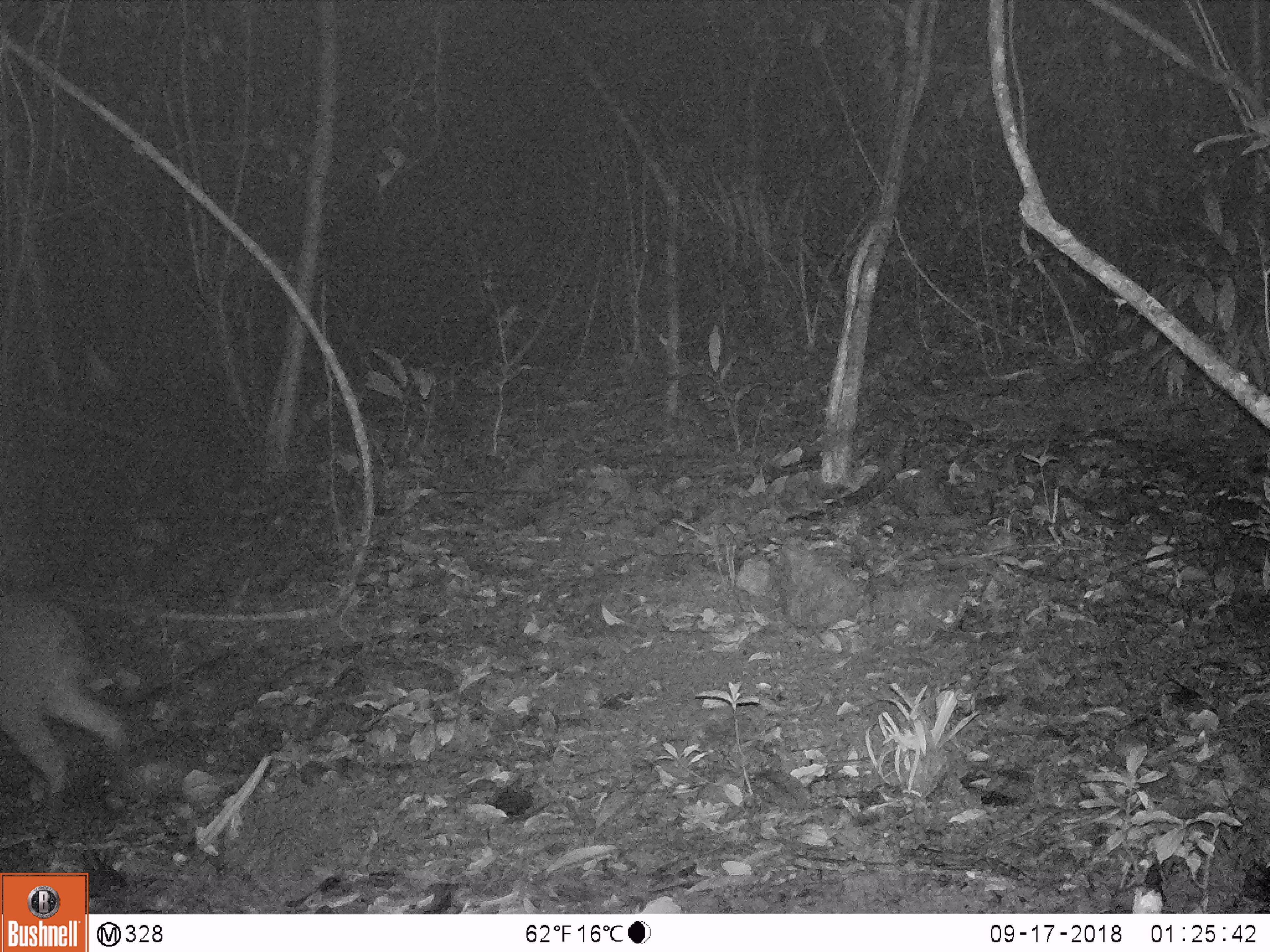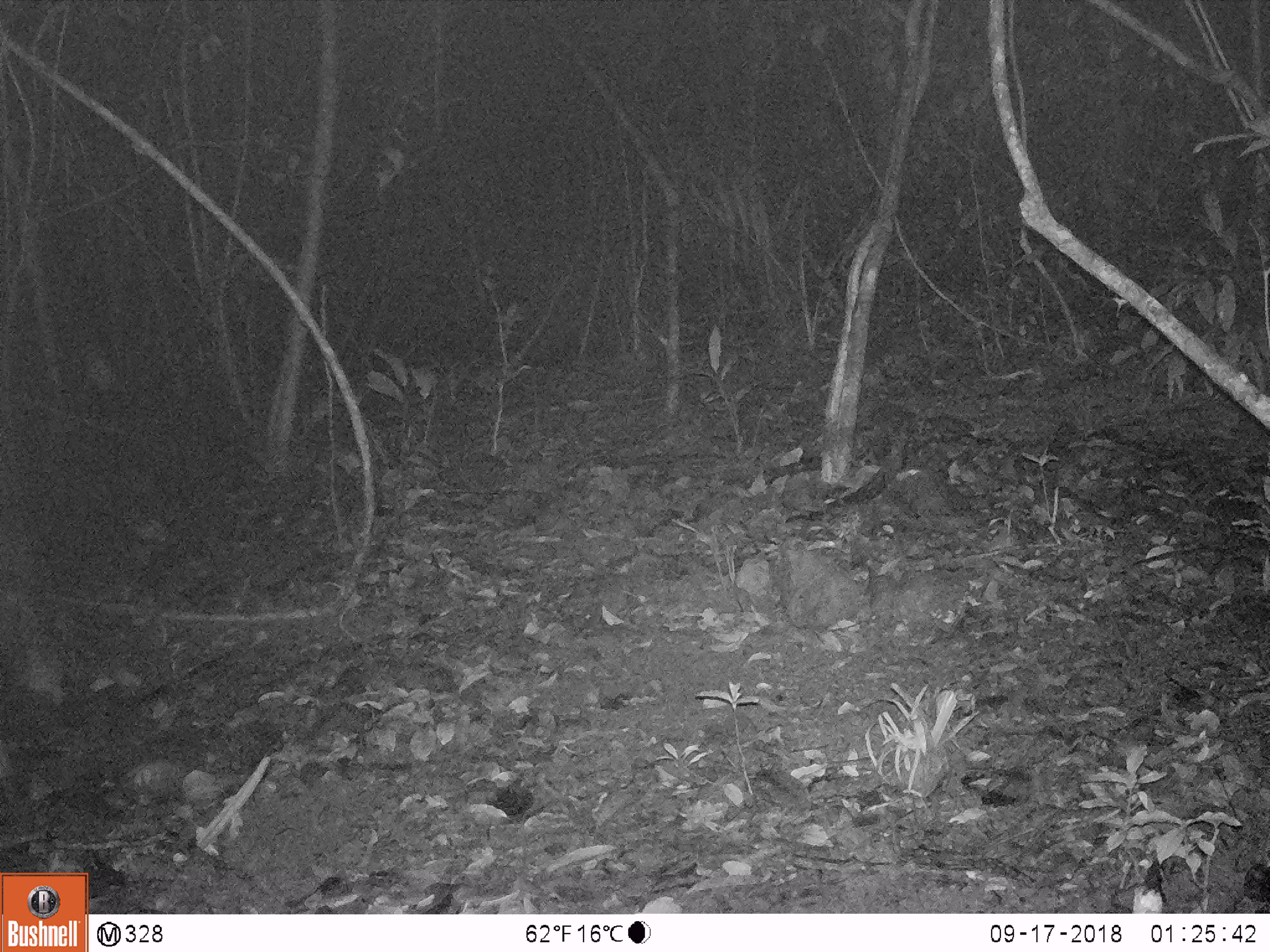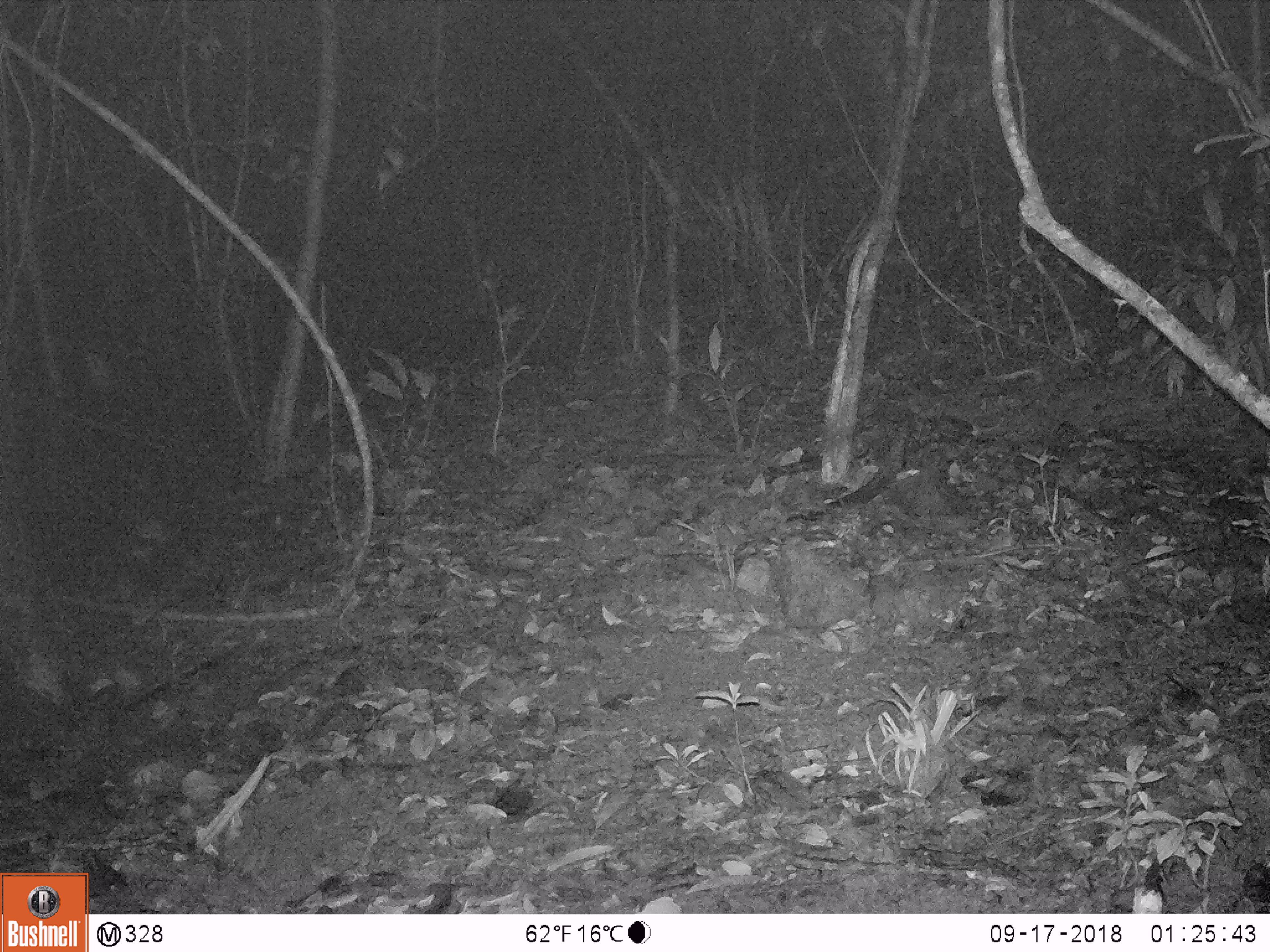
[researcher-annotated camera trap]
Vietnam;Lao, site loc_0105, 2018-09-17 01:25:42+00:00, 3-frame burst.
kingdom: Animalia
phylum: Chordata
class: Mammalia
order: Artiodactyla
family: Suidae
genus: Sus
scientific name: Sus scrofa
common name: eurasian wild pig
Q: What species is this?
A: Eurasian wild pig (Sus scrofa).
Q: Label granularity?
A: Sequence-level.